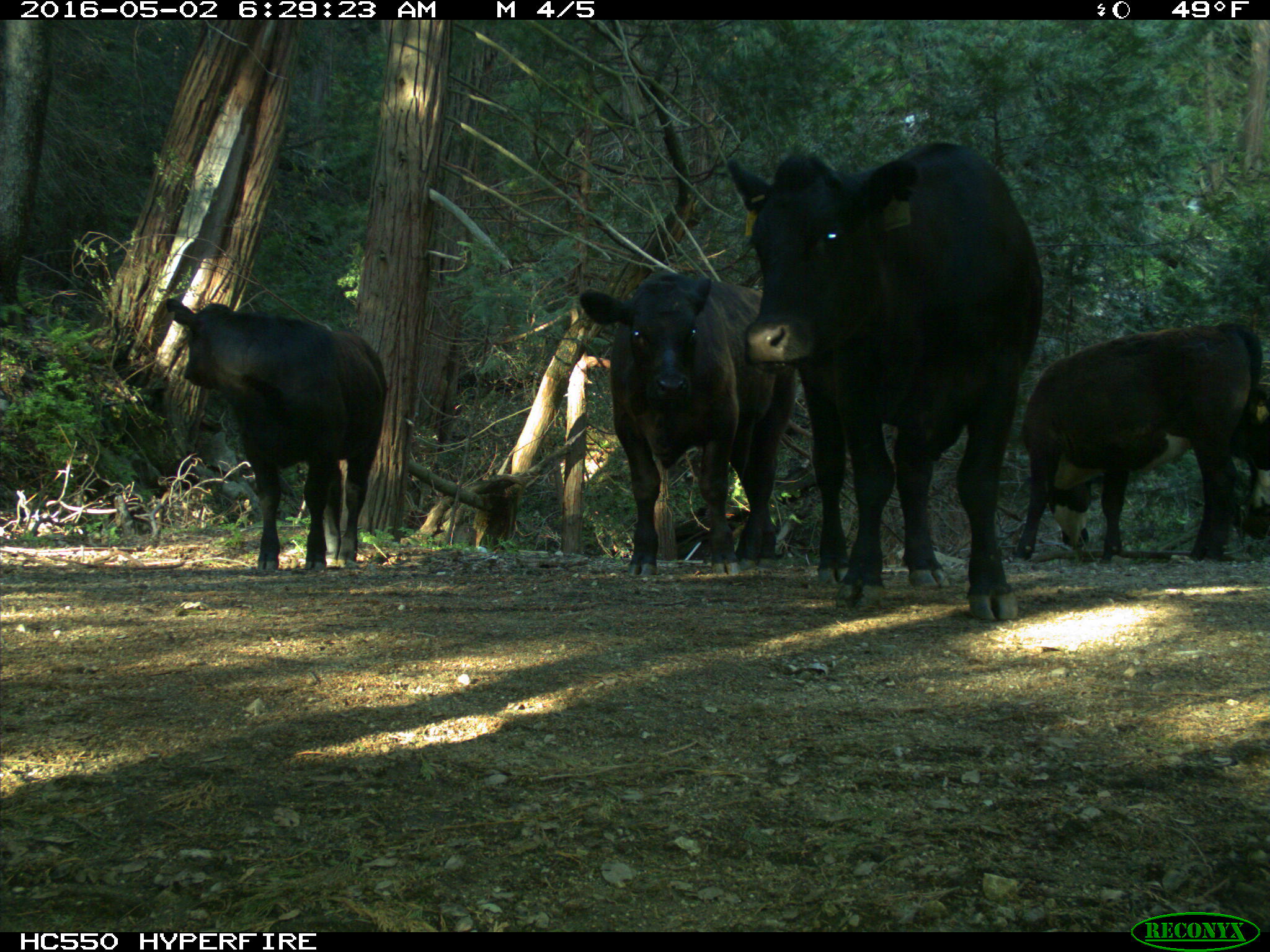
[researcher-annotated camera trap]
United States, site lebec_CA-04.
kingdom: Animalia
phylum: Chordata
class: Mammalia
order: Artiodactyla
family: Bovidae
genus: Bos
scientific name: Bos taurus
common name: domestic cow